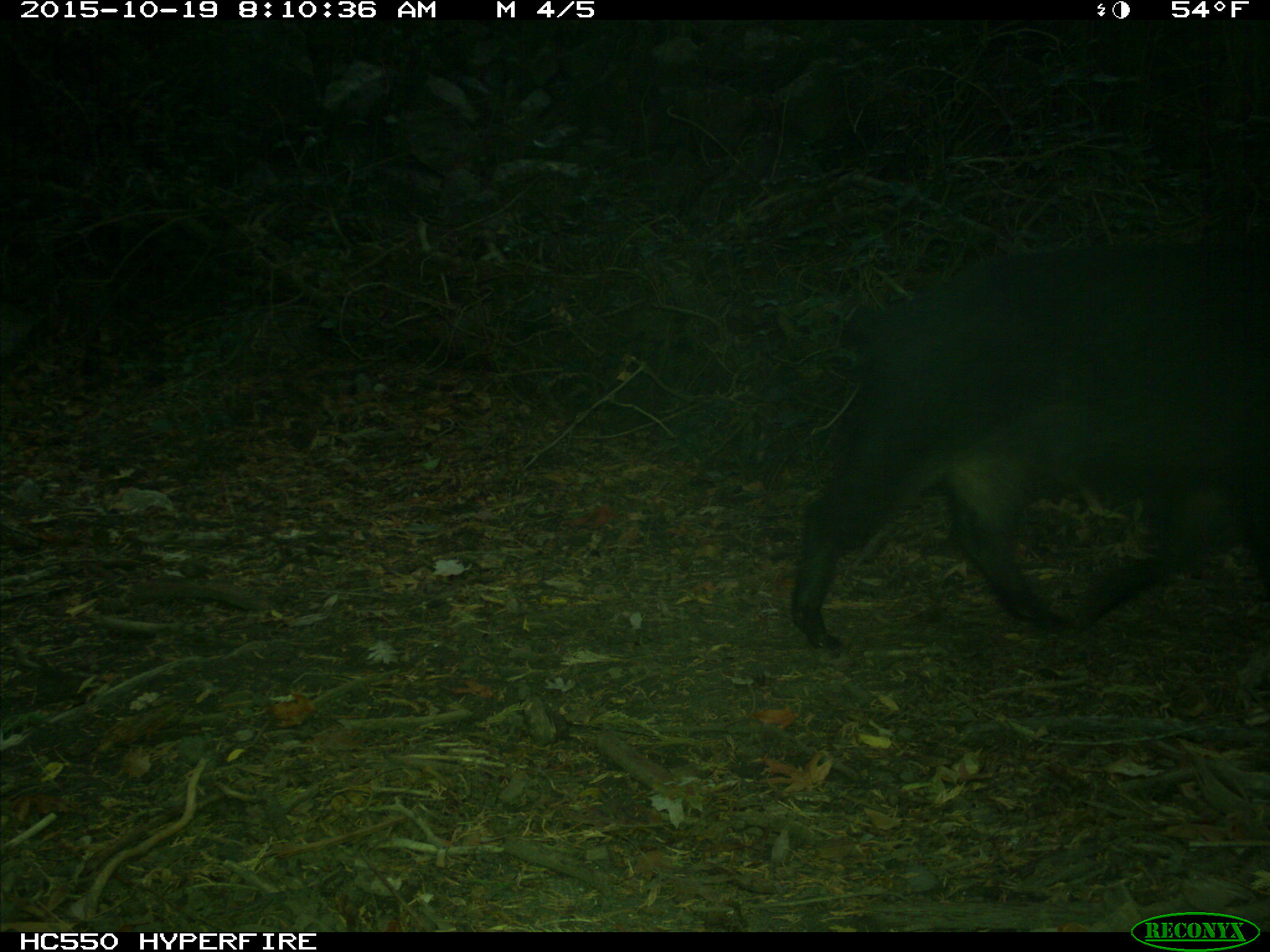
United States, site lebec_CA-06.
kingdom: Animalia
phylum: Chordata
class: Mammalia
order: Artiodactyla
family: Suidae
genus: Sus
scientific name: Sus scrofa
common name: wild boar